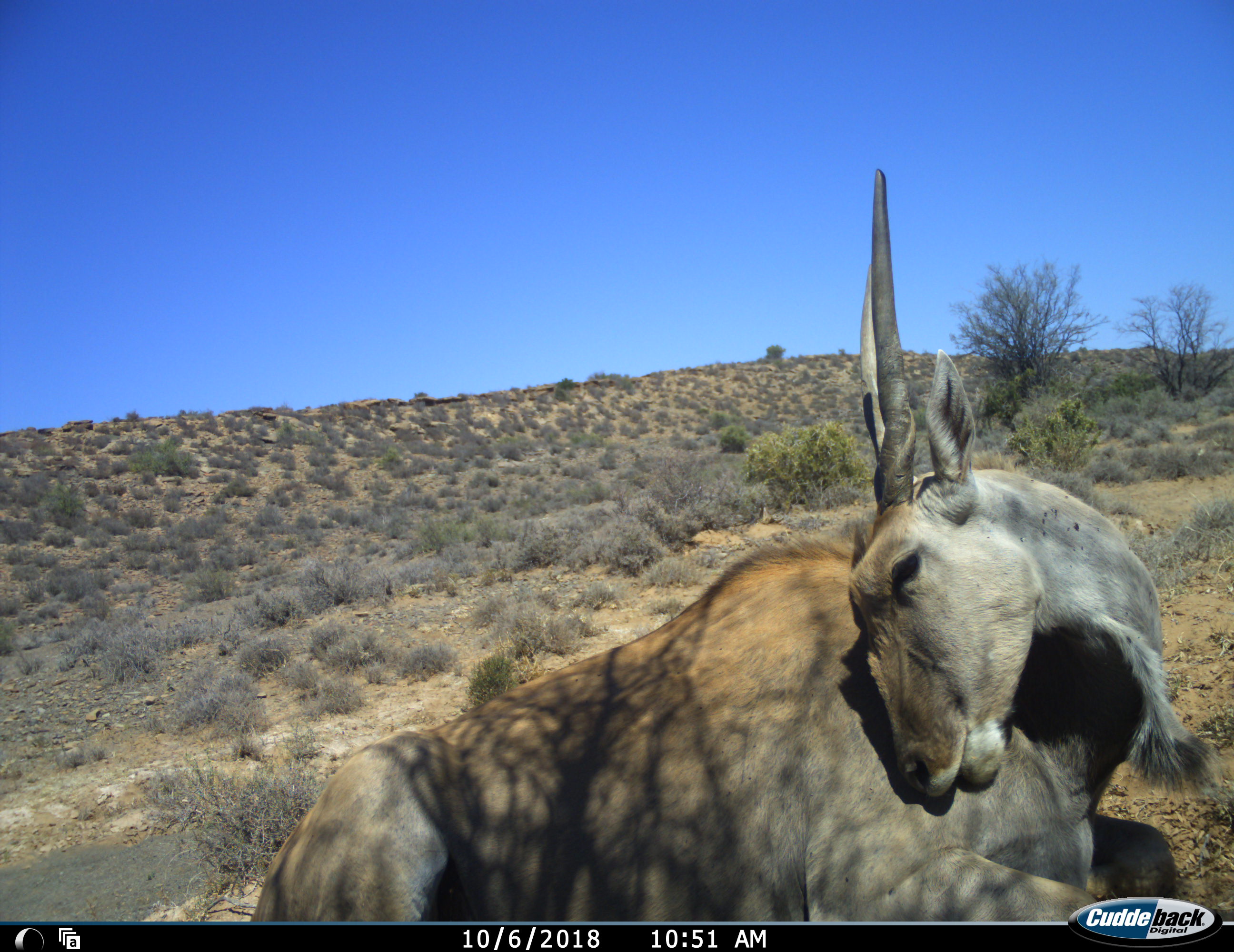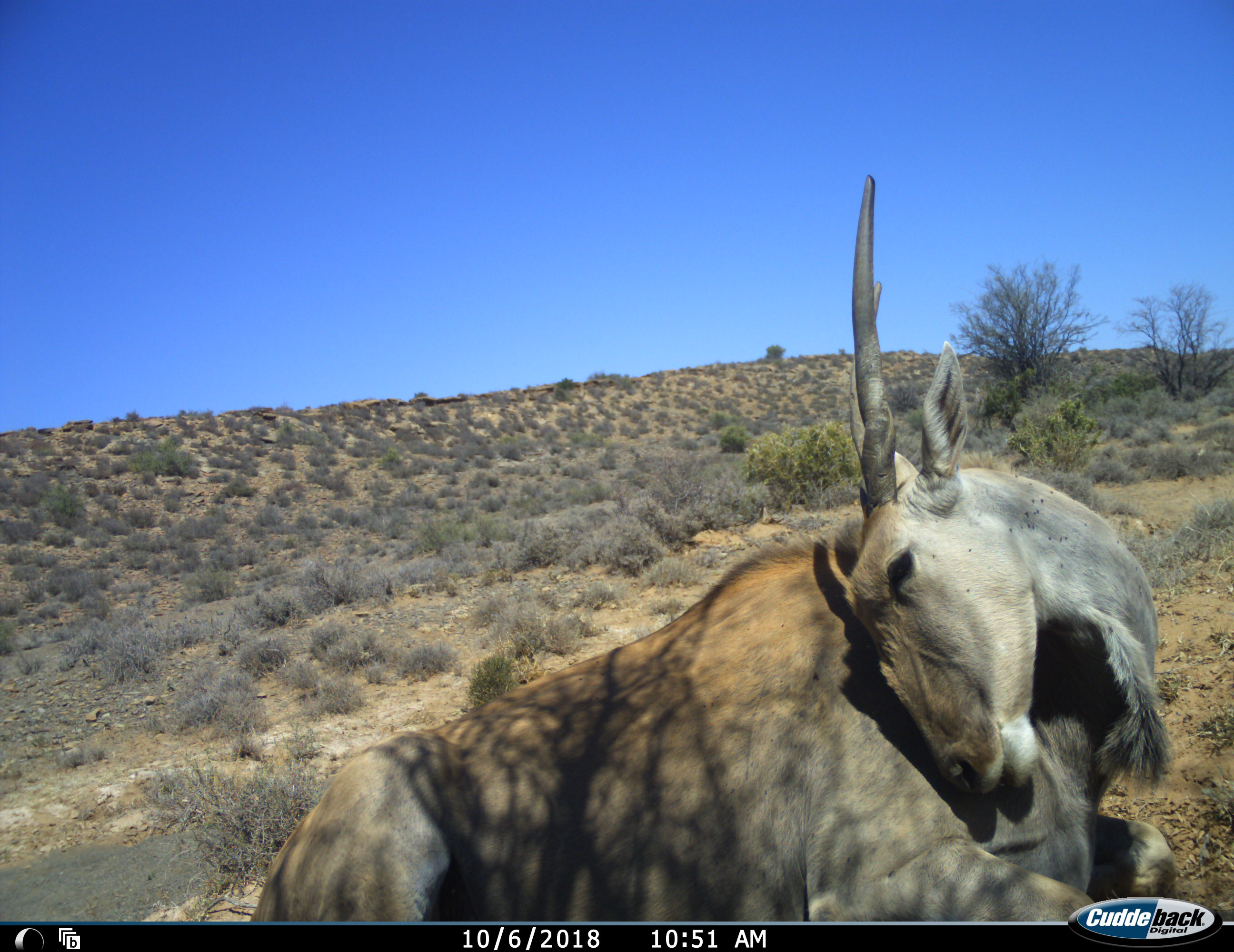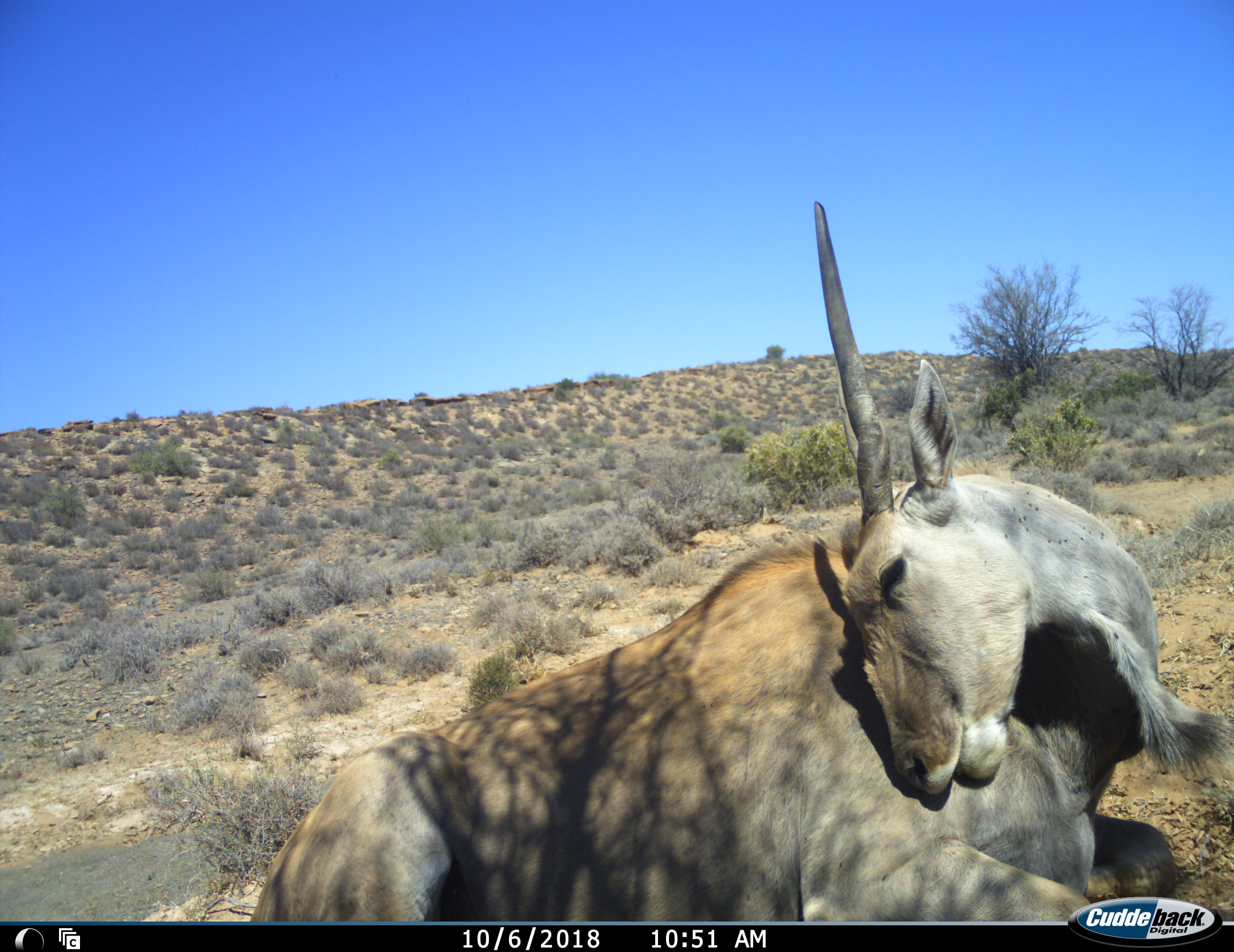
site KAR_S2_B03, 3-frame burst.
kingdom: Animalia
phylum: Chordata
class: Mammalia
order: Artiodactyla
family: Bovidae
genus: Tragelaphus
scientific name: Tragelaphus oryx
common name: eland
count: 1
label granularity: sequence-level